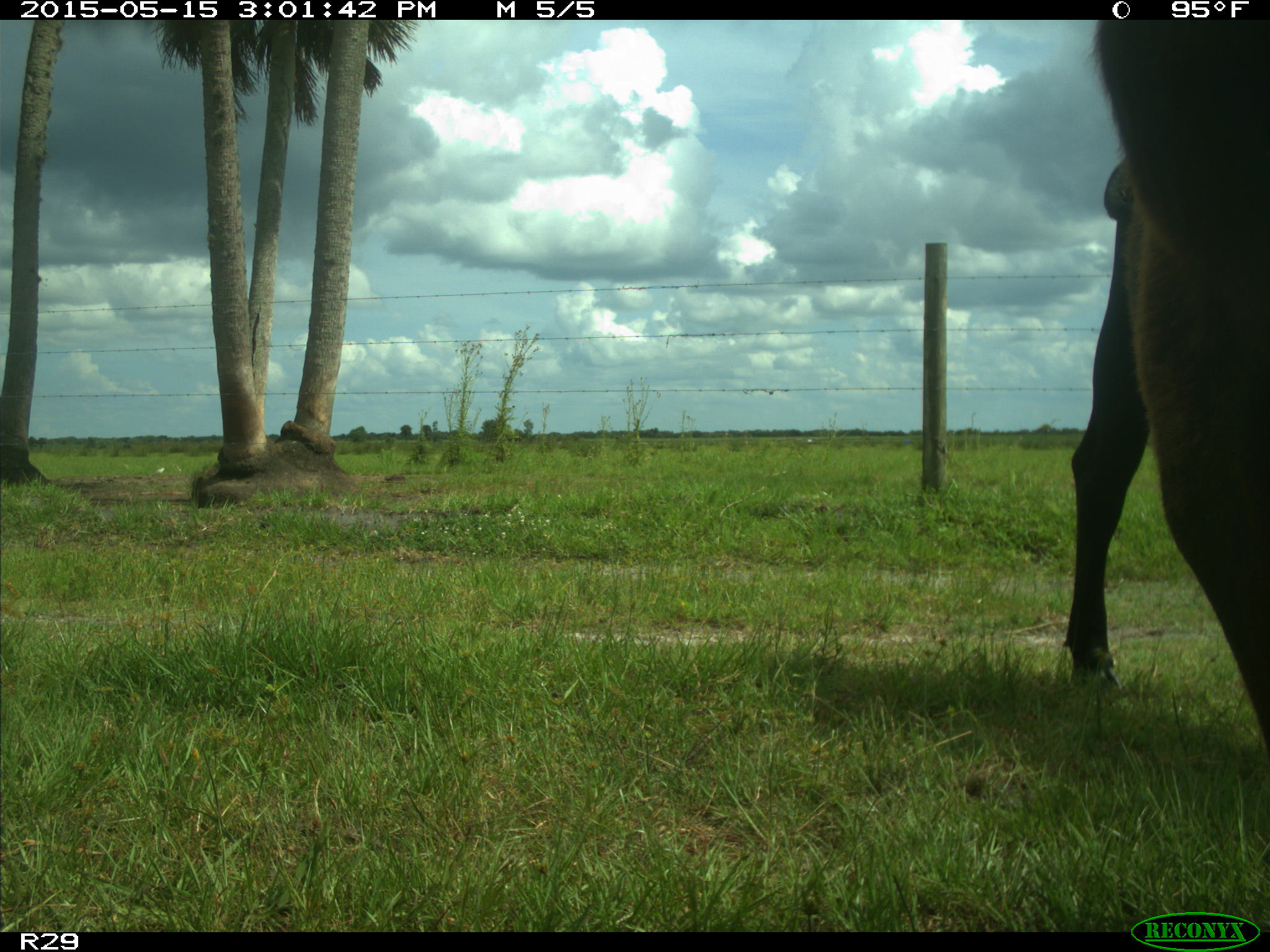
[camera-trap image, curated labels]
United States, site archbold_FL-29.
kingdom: Animalia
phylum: Chordata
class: Mammalia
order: Artiodactyla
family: Bovidae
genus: Bos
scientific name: Bos taurus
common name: domestic cow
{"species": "Bos taurus (domestic cow)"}